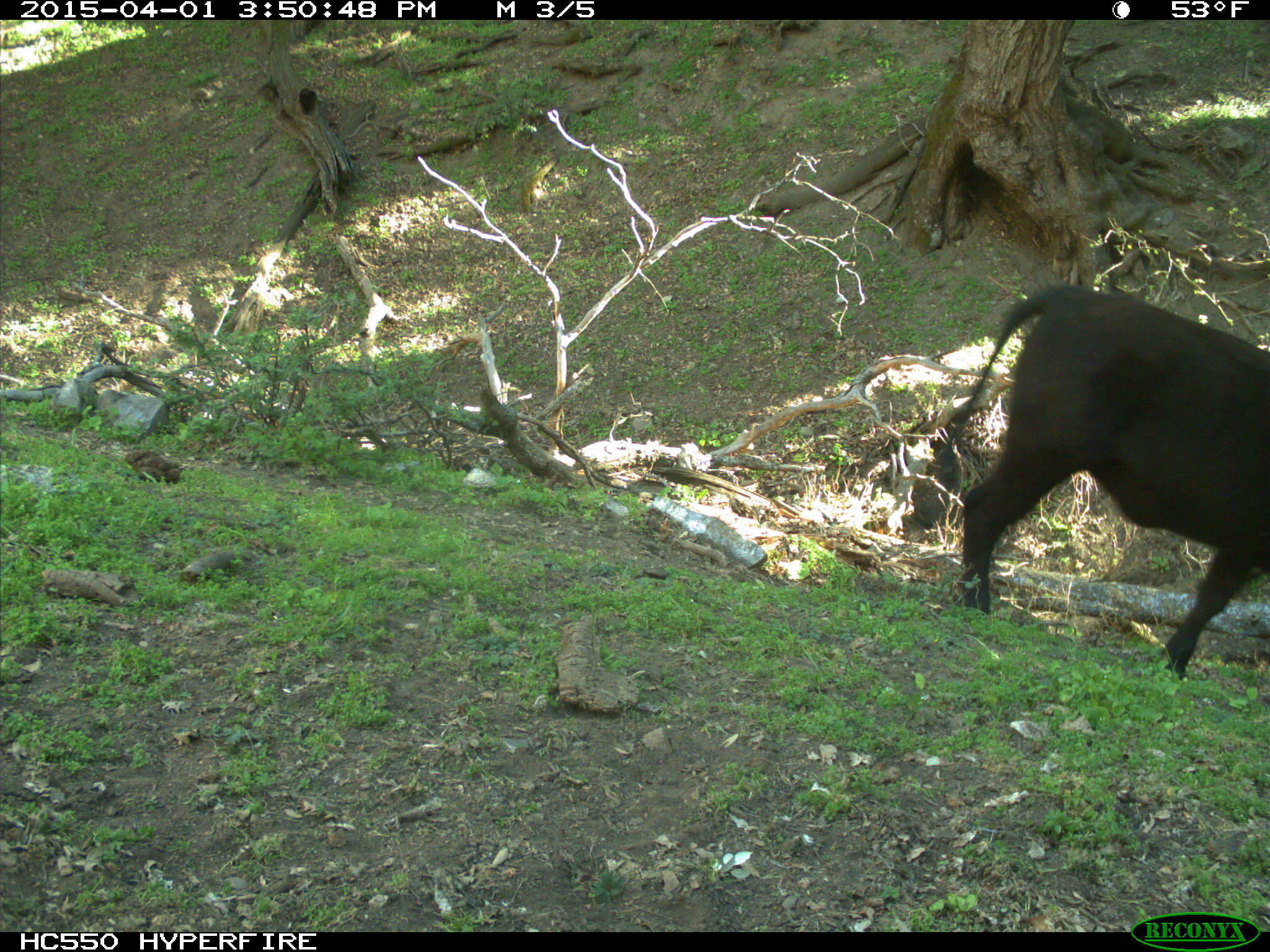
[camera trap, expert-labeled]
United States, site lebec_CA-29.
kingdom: Animalia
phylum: Chordata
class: Mammalia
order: Artiodactyla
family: Bovidae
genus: Bos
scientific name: Bos taurus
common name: domestic cow